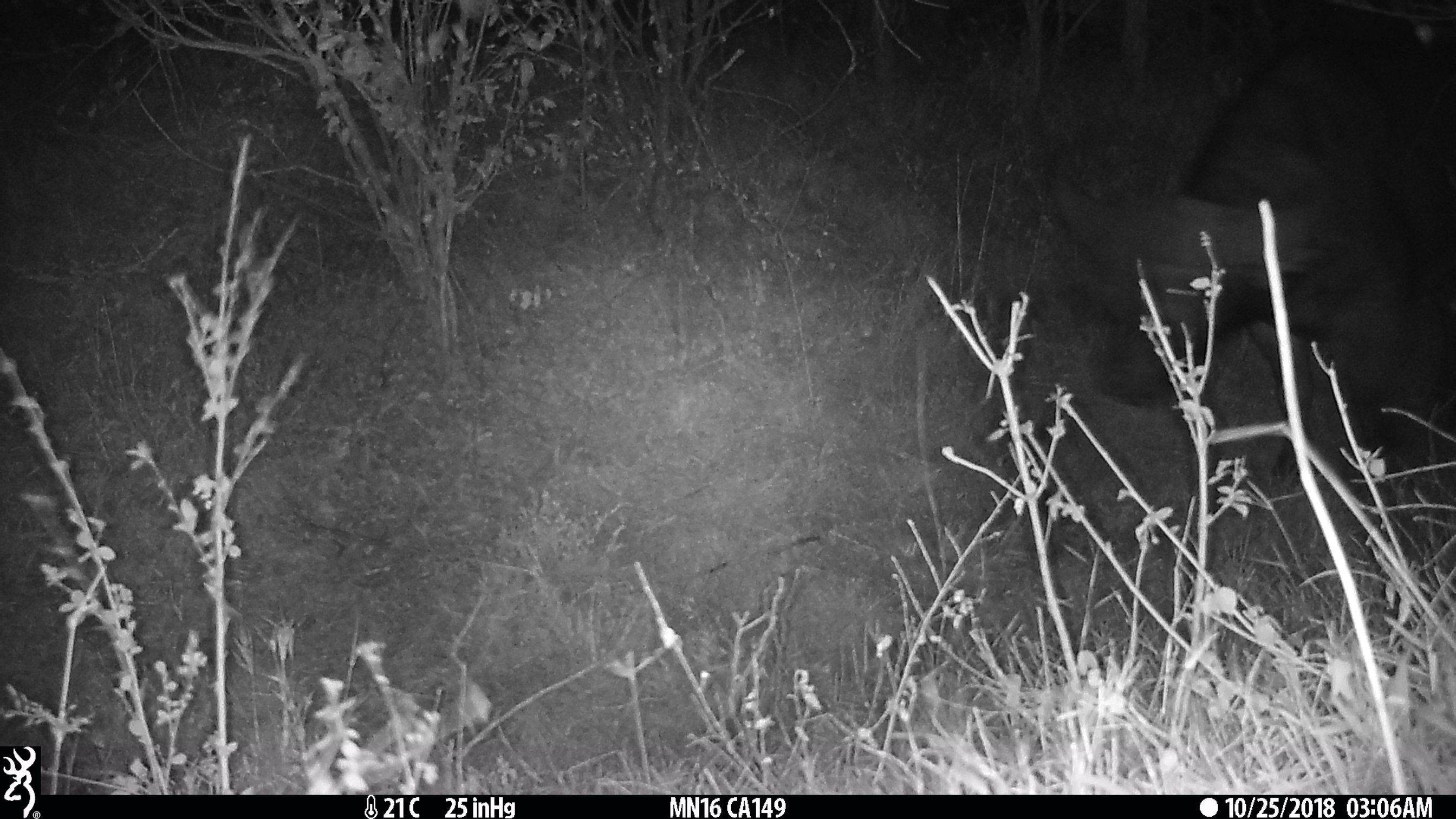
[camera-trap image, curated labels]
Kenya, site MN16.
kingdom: Animalia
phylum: Chordata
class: Mammalia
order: Artiodactyla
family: Bovidae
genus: Syncerus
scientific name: Syncerus caffer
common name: buffalo